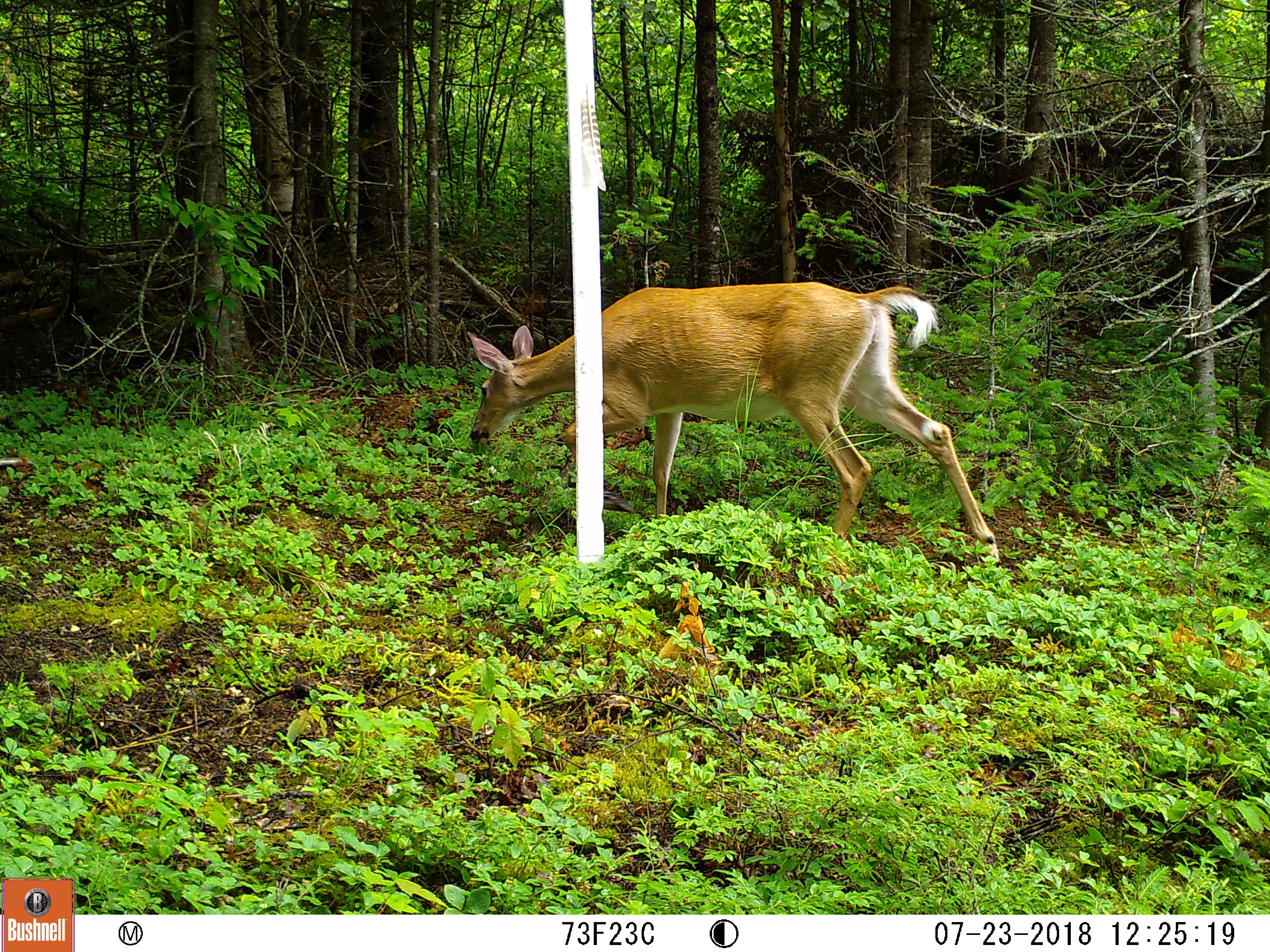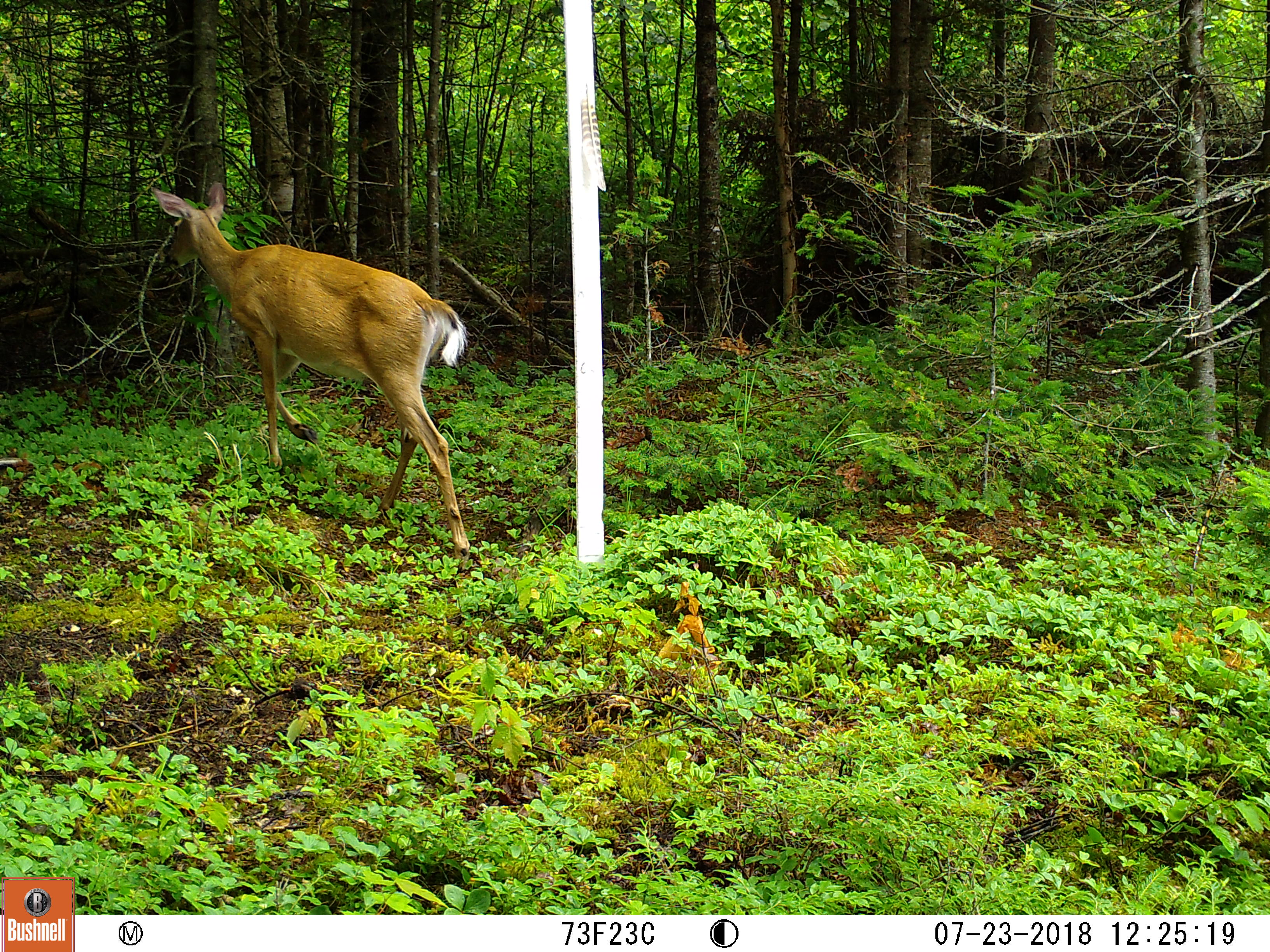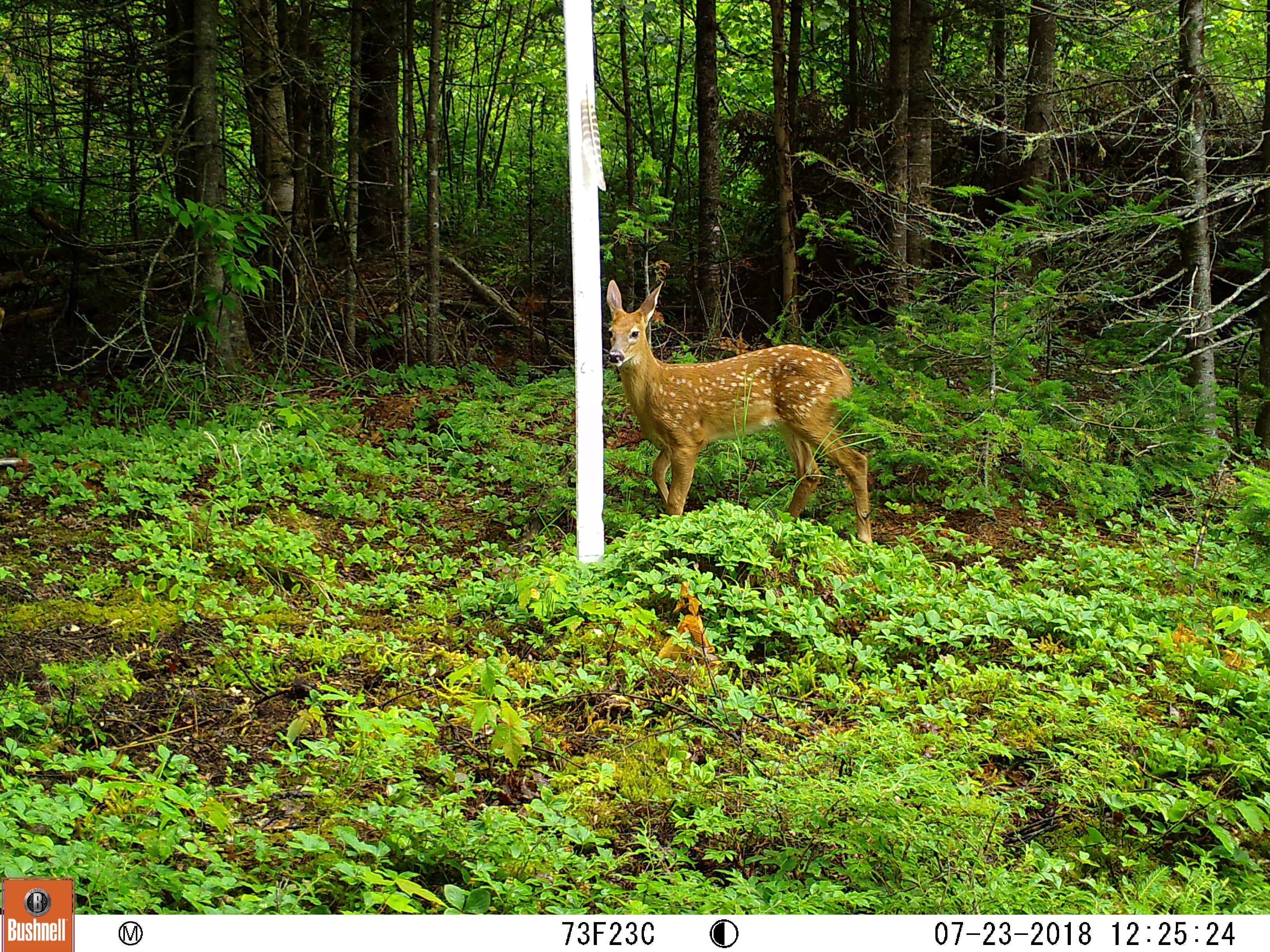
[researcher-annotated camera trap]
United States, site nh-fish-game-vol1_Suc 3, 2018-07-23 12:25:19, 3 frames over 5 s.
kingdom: Animalia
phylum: Chordata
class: Mammalia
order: Artiodactyla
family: Cervidae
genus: Odocoileus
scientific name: Odocoileus virginianus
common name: white-tailed deer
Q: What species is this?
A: White-tailed deer (Odocoileus virginianus).